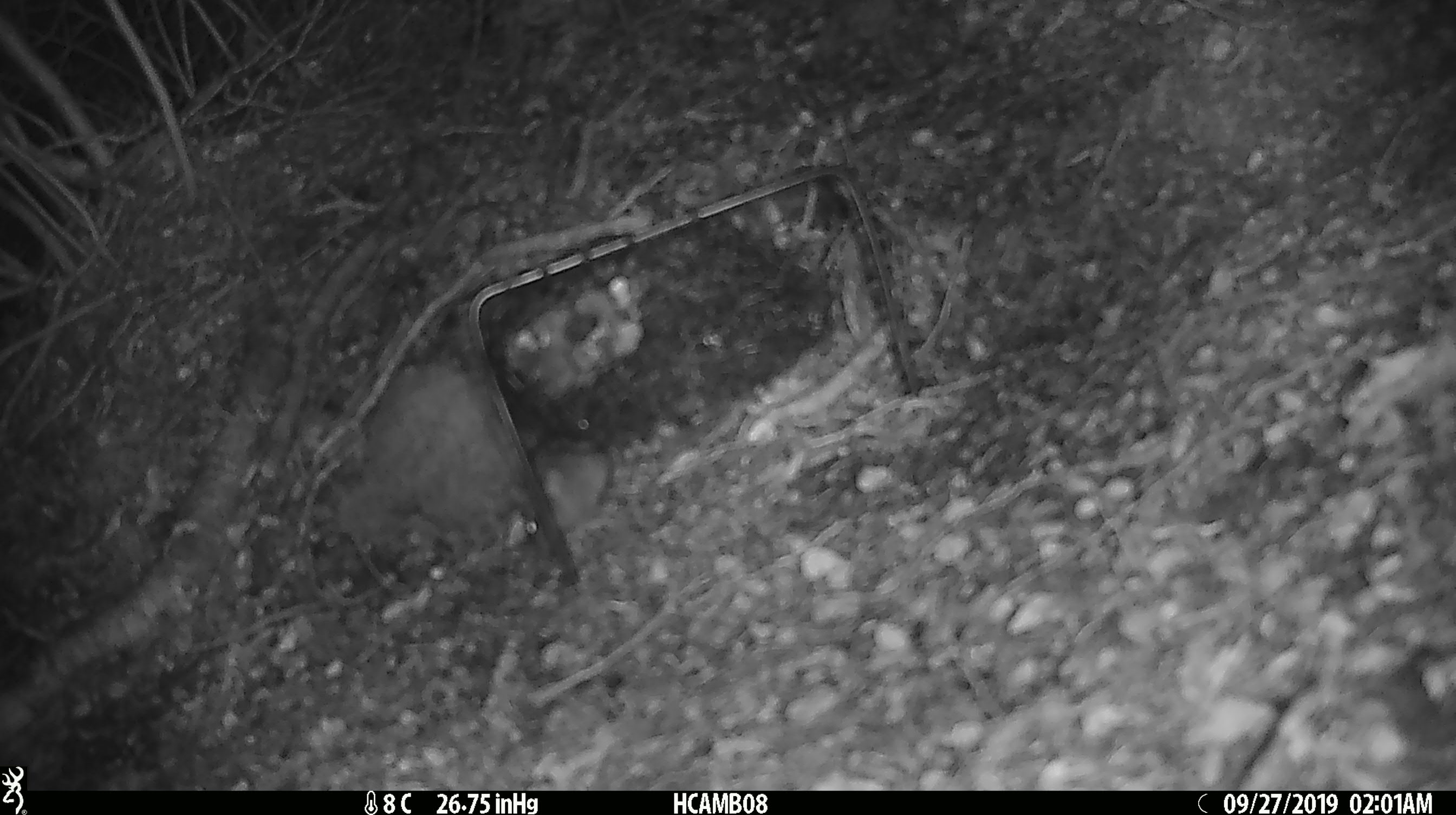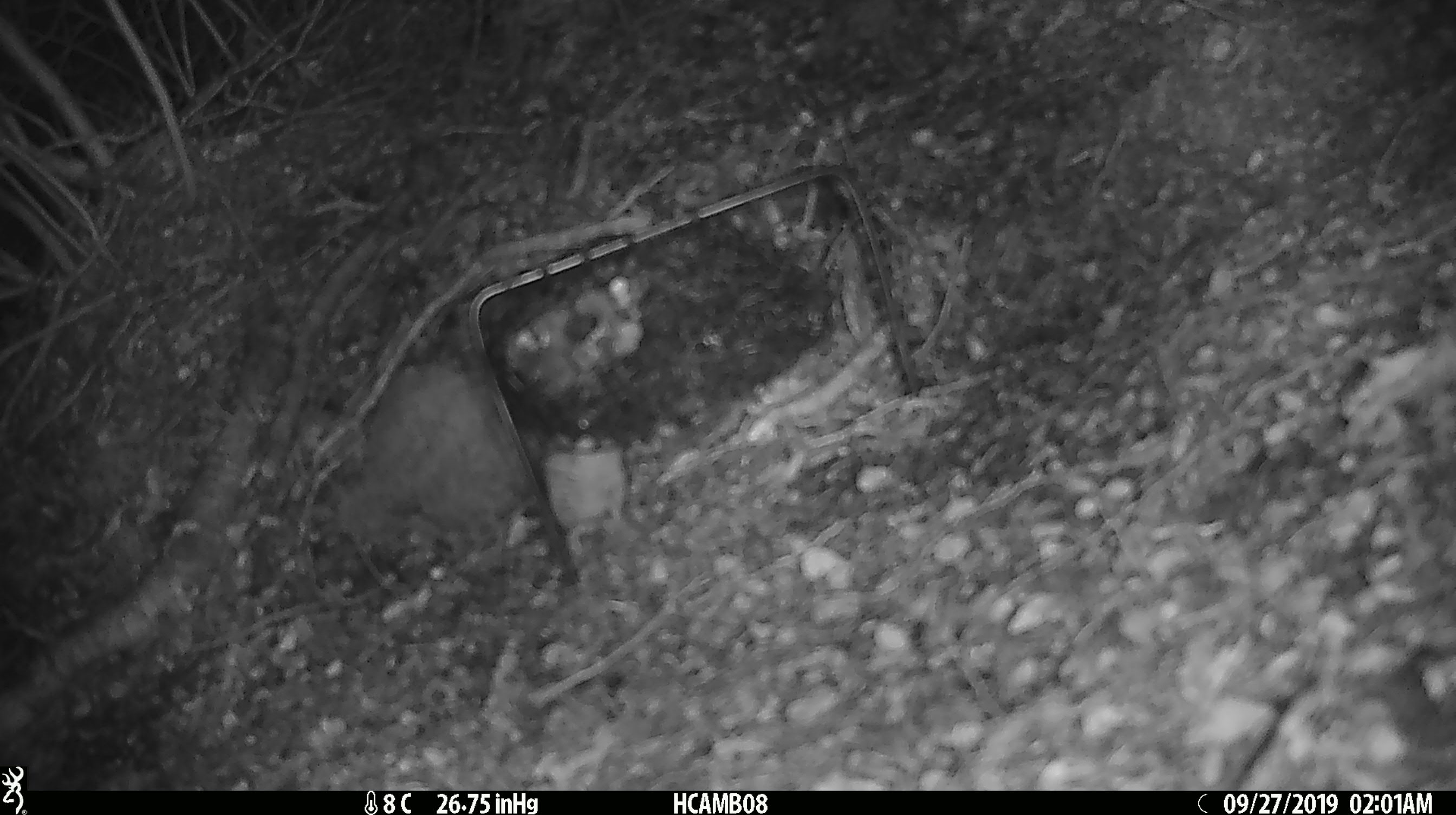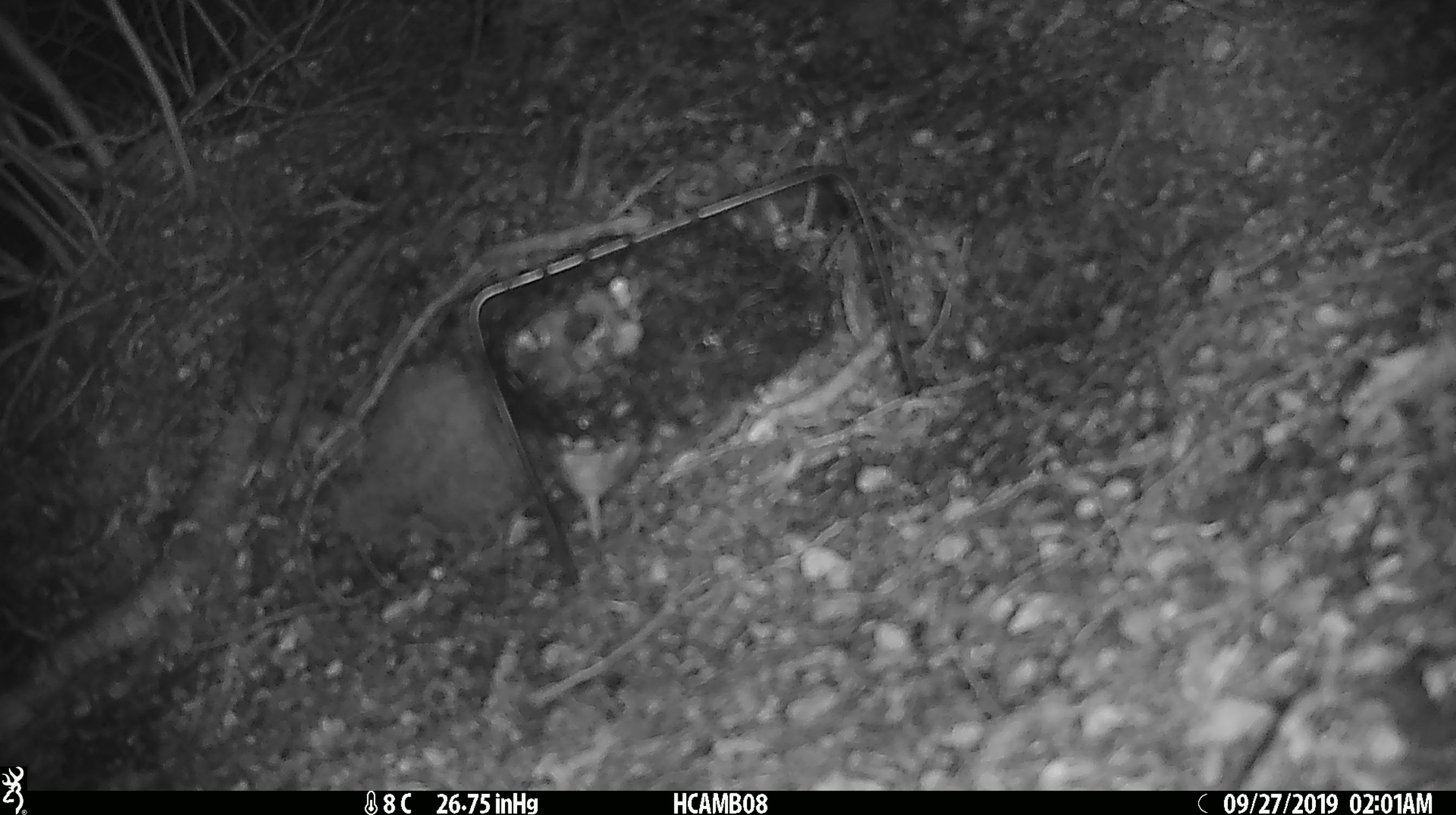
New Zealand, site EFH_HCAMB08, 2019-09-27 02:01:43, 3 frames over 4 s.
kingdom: Animalia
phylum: Chordata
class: Mammalia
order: Rodentia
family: Muridae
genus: Mus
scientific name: Mus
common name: mouse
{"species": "mouse (Mus)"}